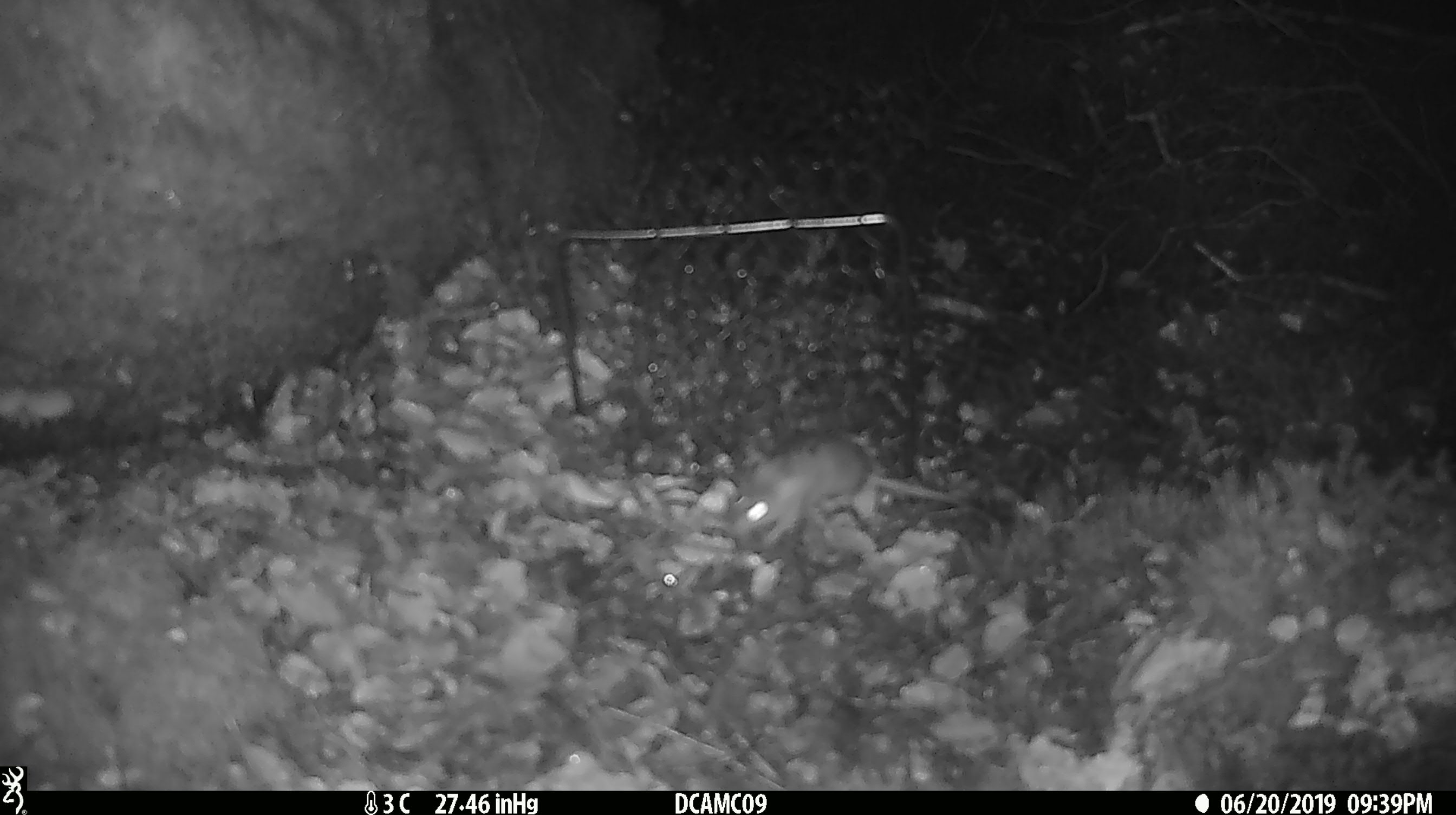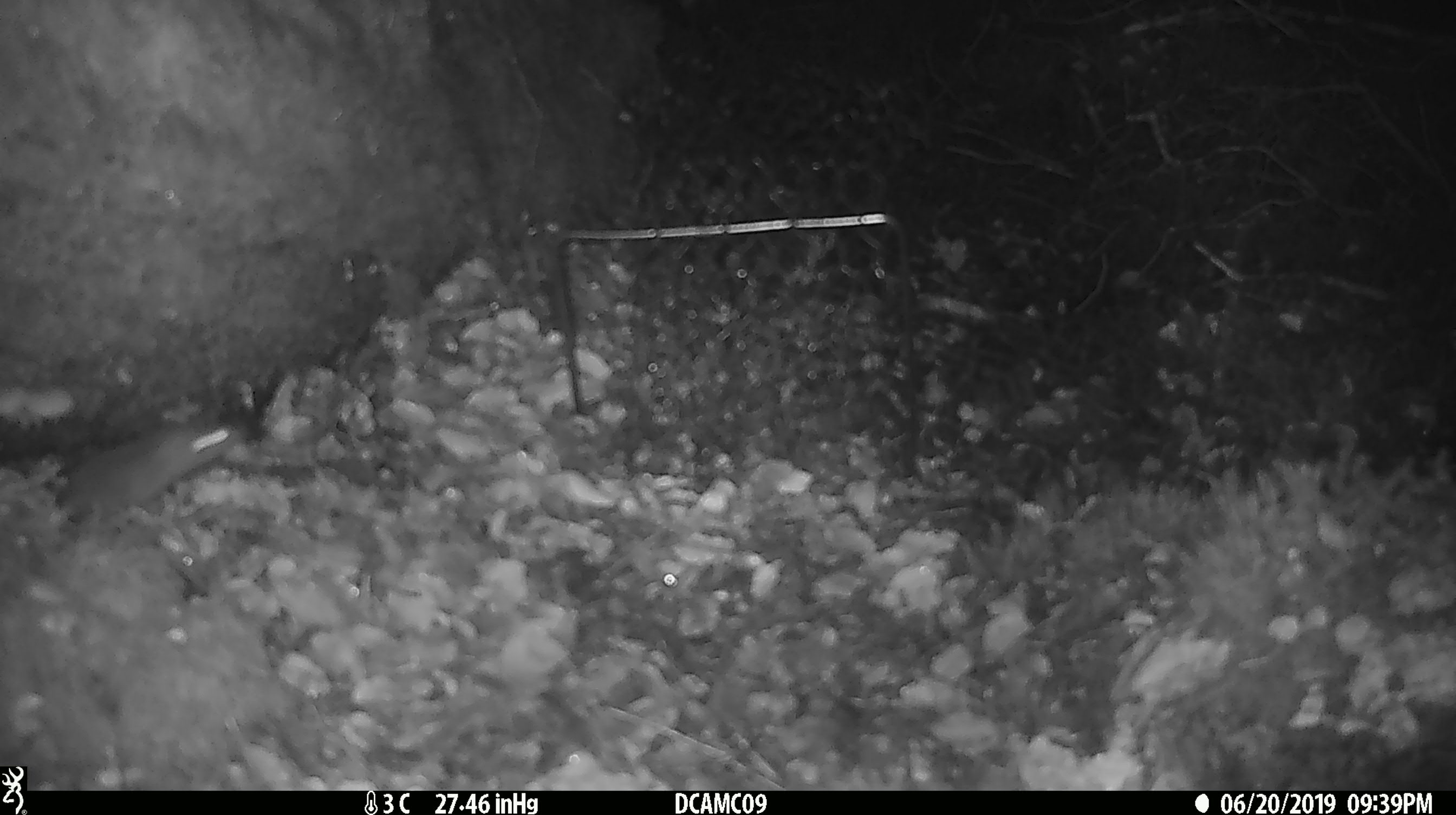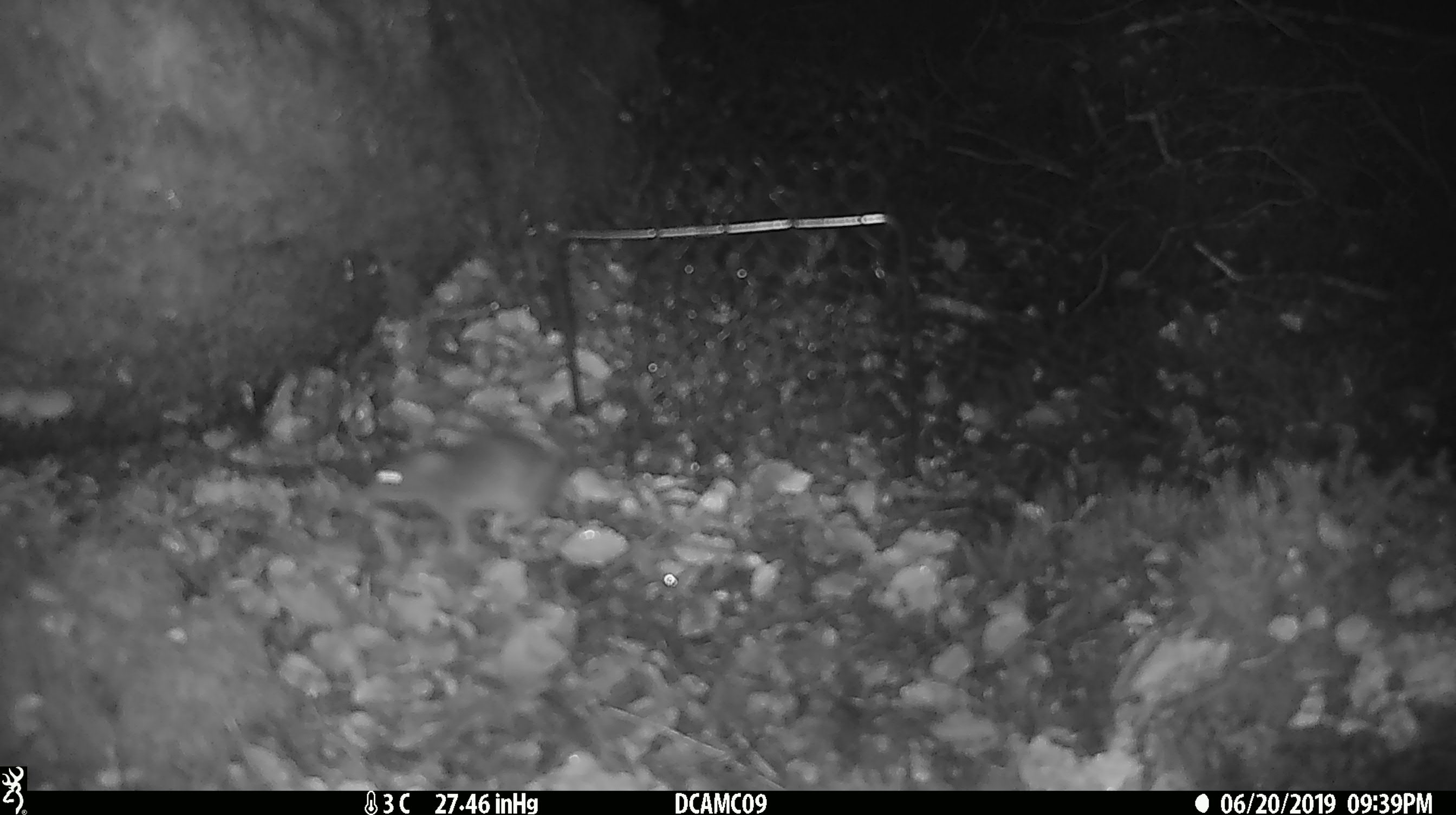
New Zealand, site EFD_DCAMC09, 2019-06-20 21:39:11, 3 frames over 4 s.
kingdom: Animalia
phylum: Chordata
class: Mammalia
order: Rodentia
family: Muridae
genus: Mus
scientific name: Mus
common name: mouse